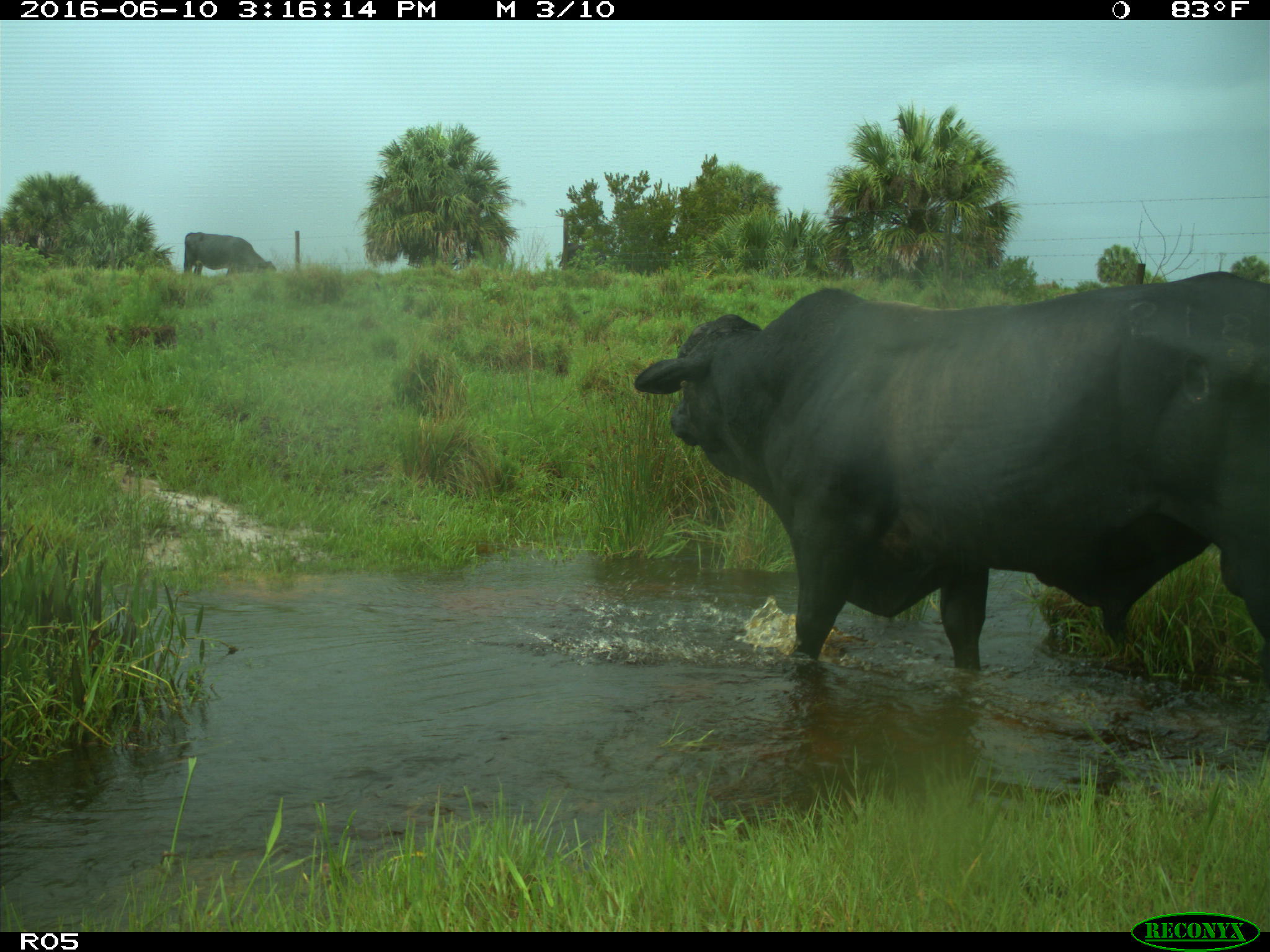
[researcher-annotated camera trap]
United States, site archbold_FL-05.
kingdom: Animalia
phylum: Chordata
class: Mammalia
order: Artiodactyla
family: Bovidae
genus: Bos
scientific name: Bos taurus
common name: domestic cow